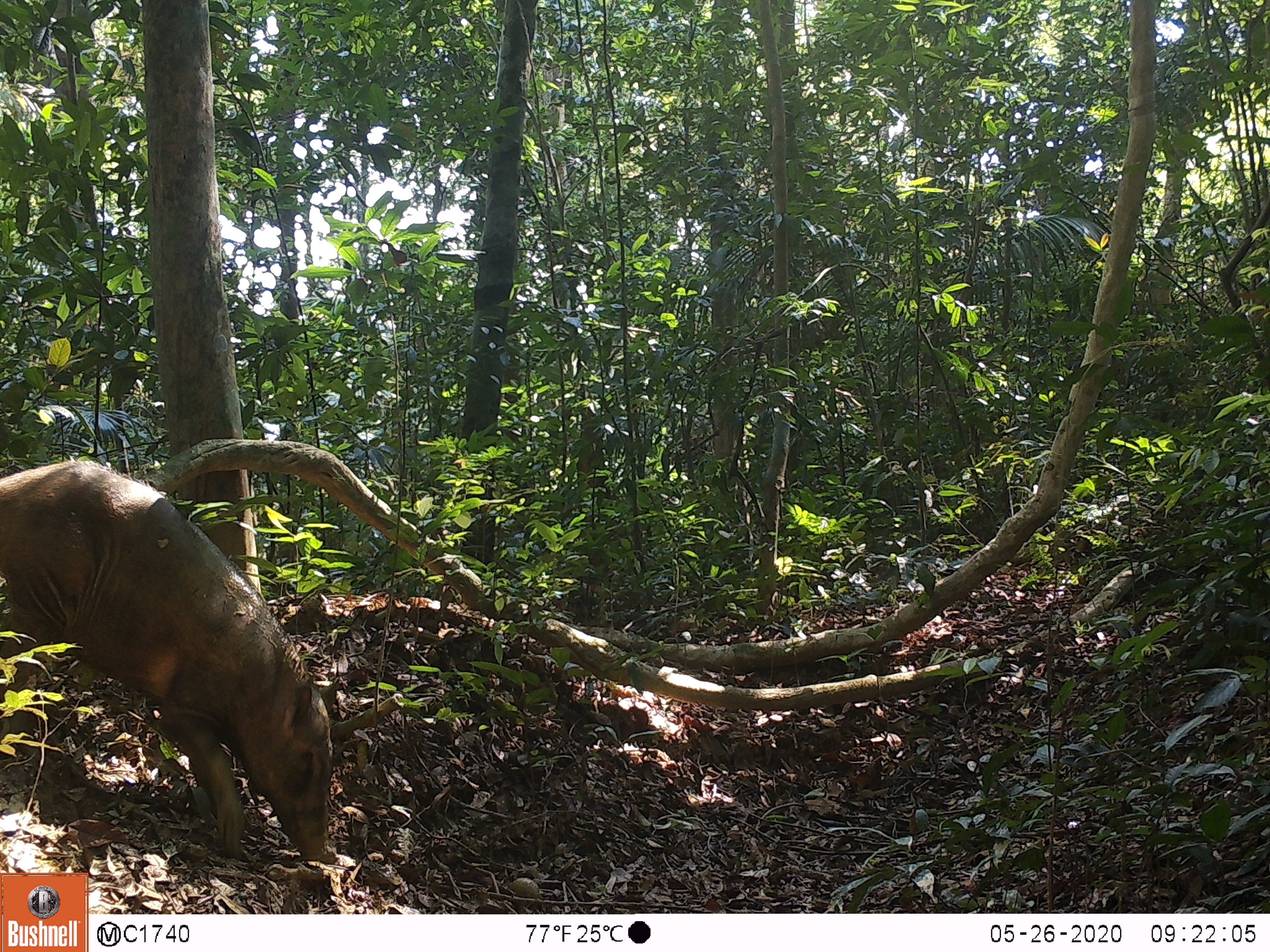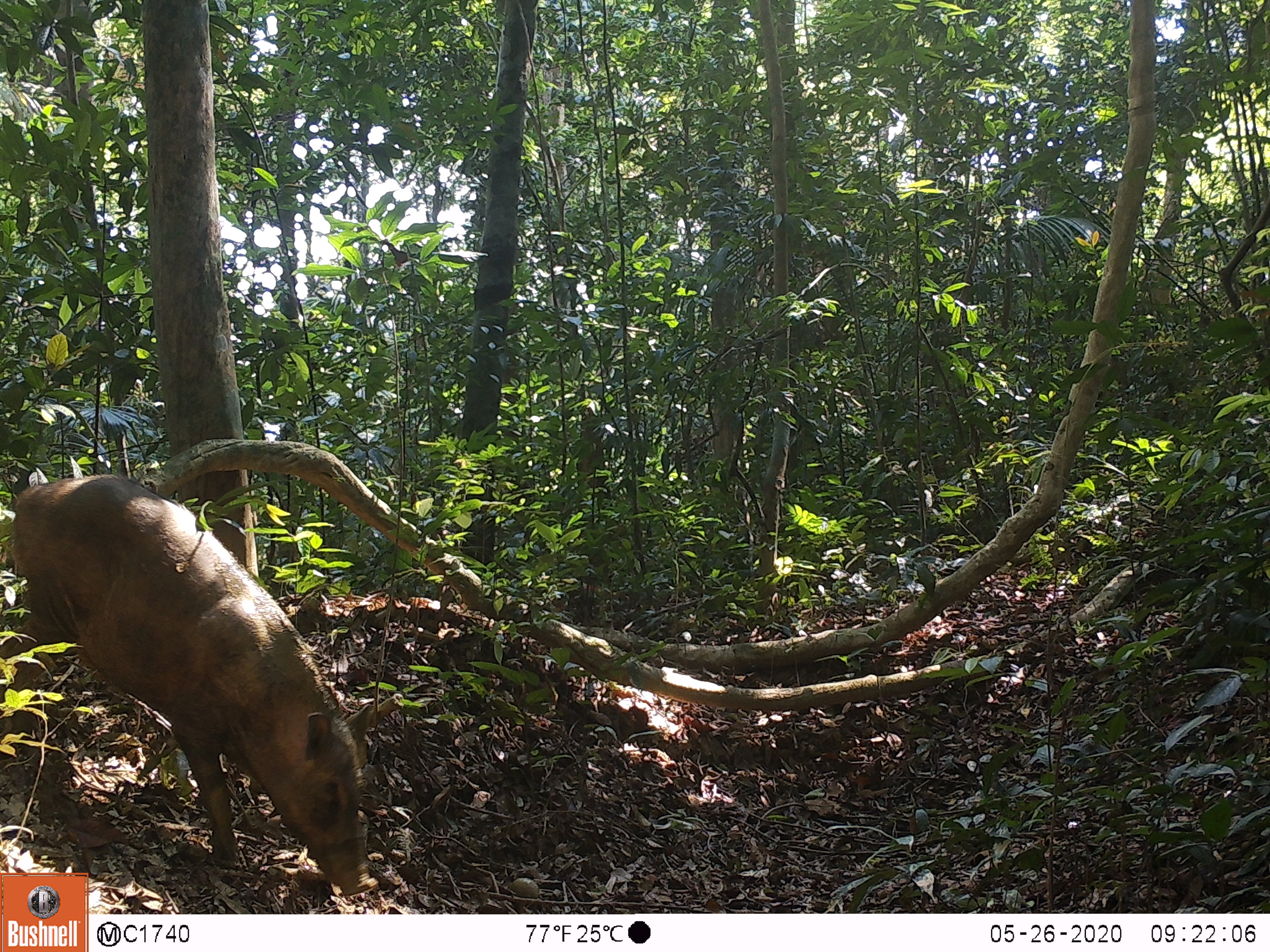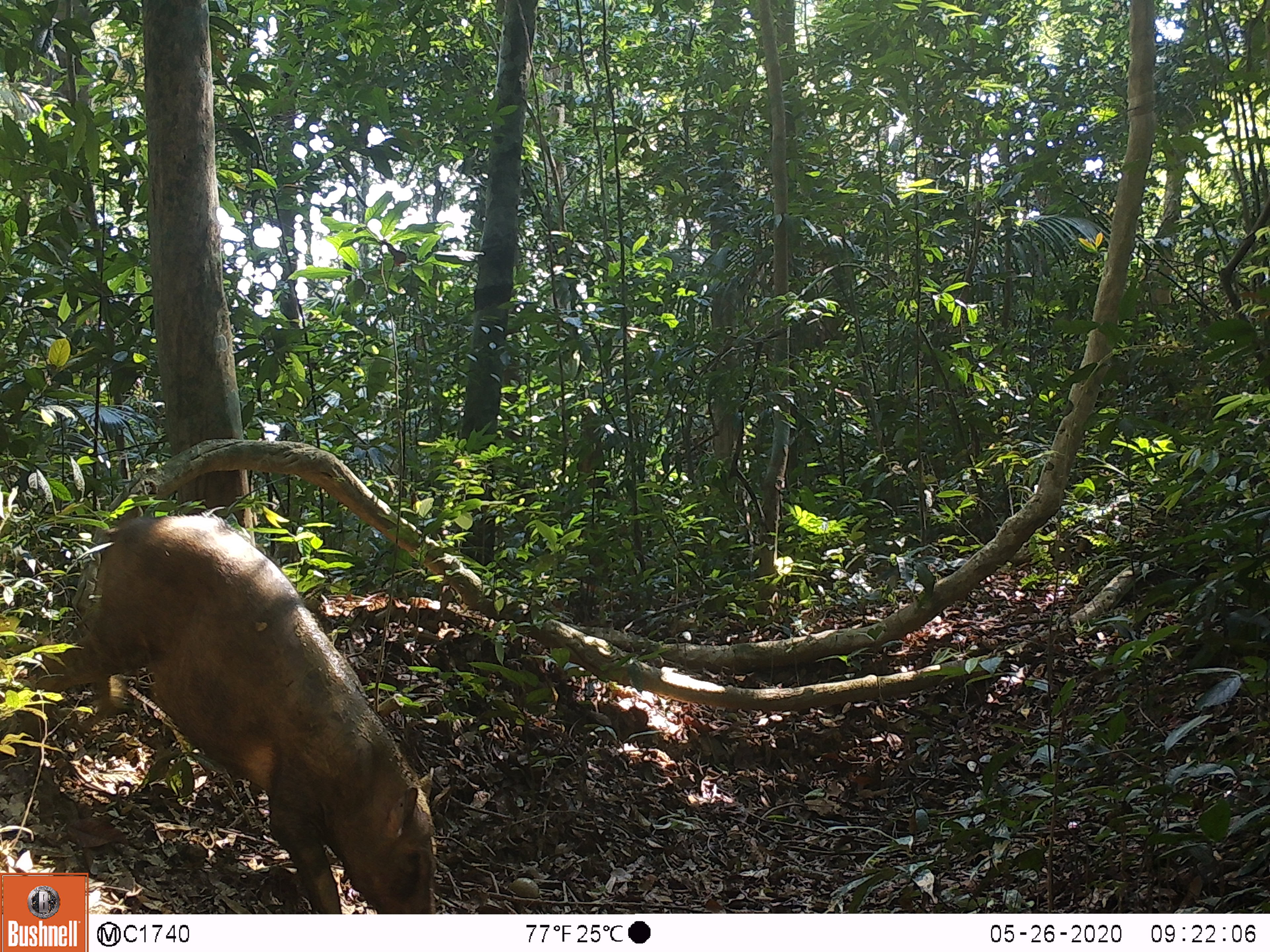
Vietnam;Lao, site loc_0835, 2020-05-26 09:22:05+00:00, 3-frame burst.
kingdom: Animalia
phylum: Chordata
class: Mammalia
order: Artiodactyla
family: Suidae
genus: Sus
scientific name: Sus scrofa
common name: eurasian wild pig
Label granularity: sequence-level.